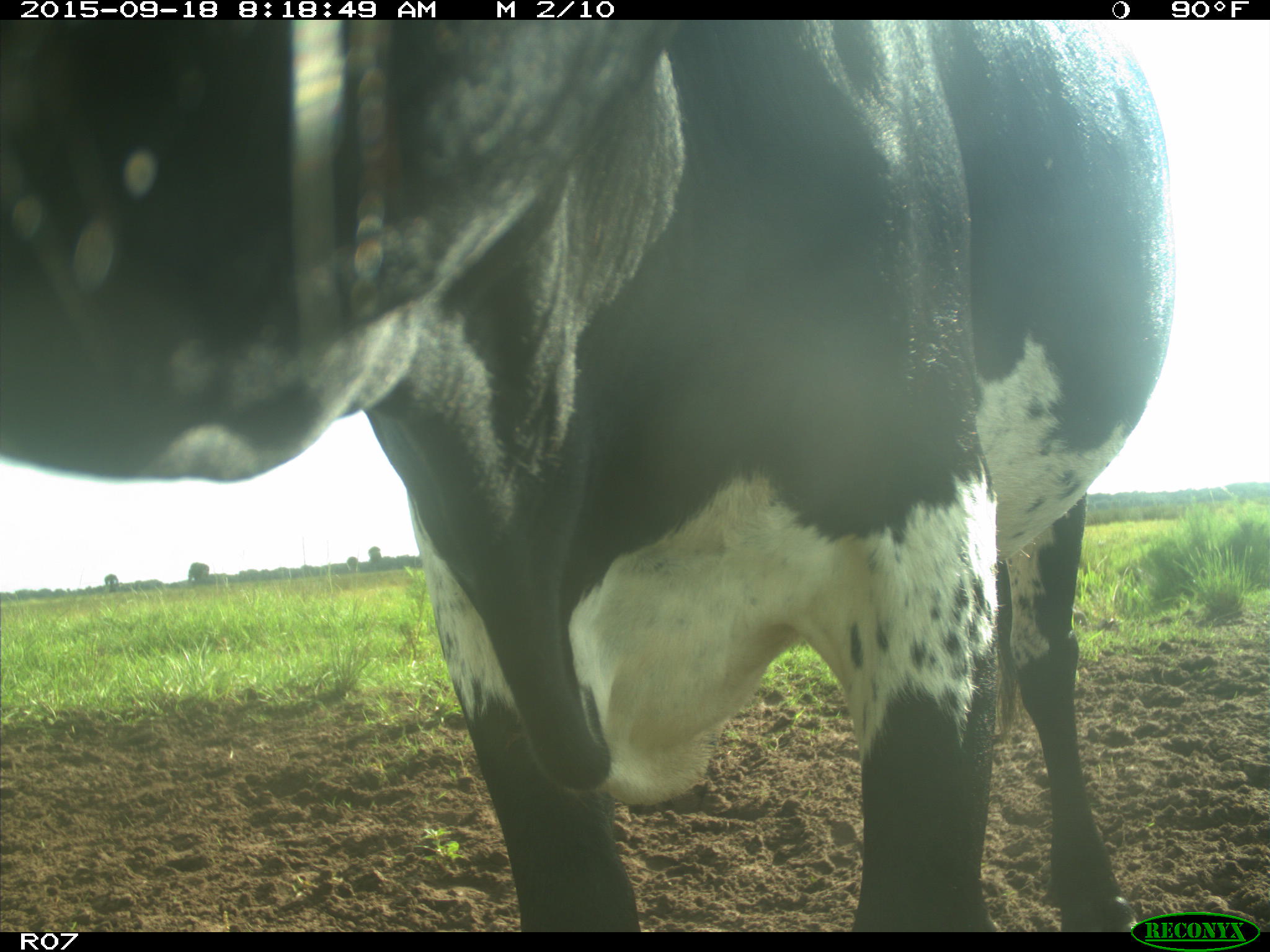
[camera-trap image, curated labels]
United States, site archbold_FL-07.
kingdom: Animalia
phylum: Chordata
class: Mammalia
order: Artiodactyla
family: Bovidae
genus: Bos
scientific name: Bos taurus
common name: domestic cow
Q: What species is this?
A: Bos taurus (domestic cow).